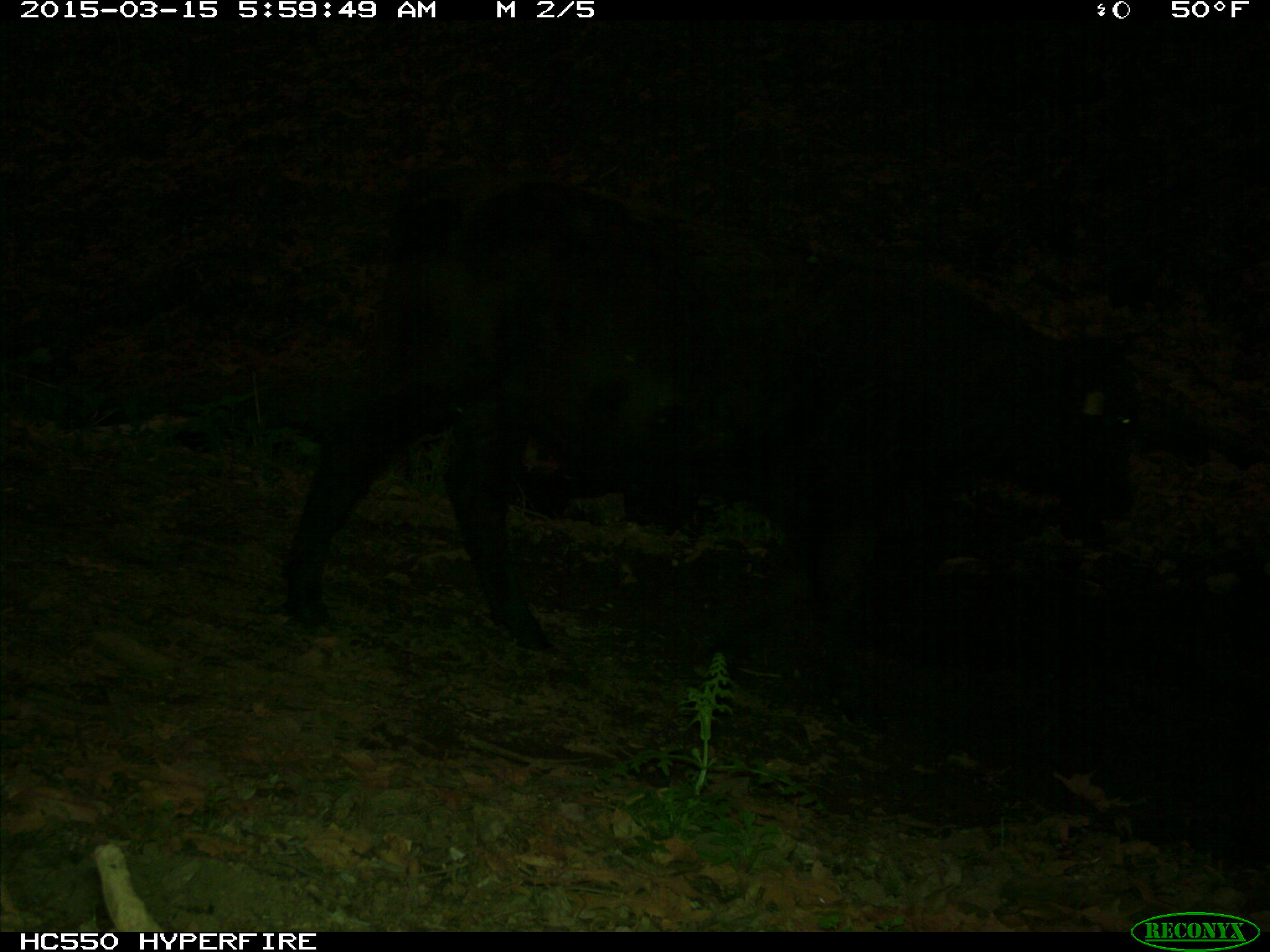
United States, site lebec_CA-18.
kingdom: Animalia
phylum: Chordata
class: Mammalia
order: Artiodactyla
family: Bovidae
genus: Bos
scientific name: Bos taurus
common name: domestic cow